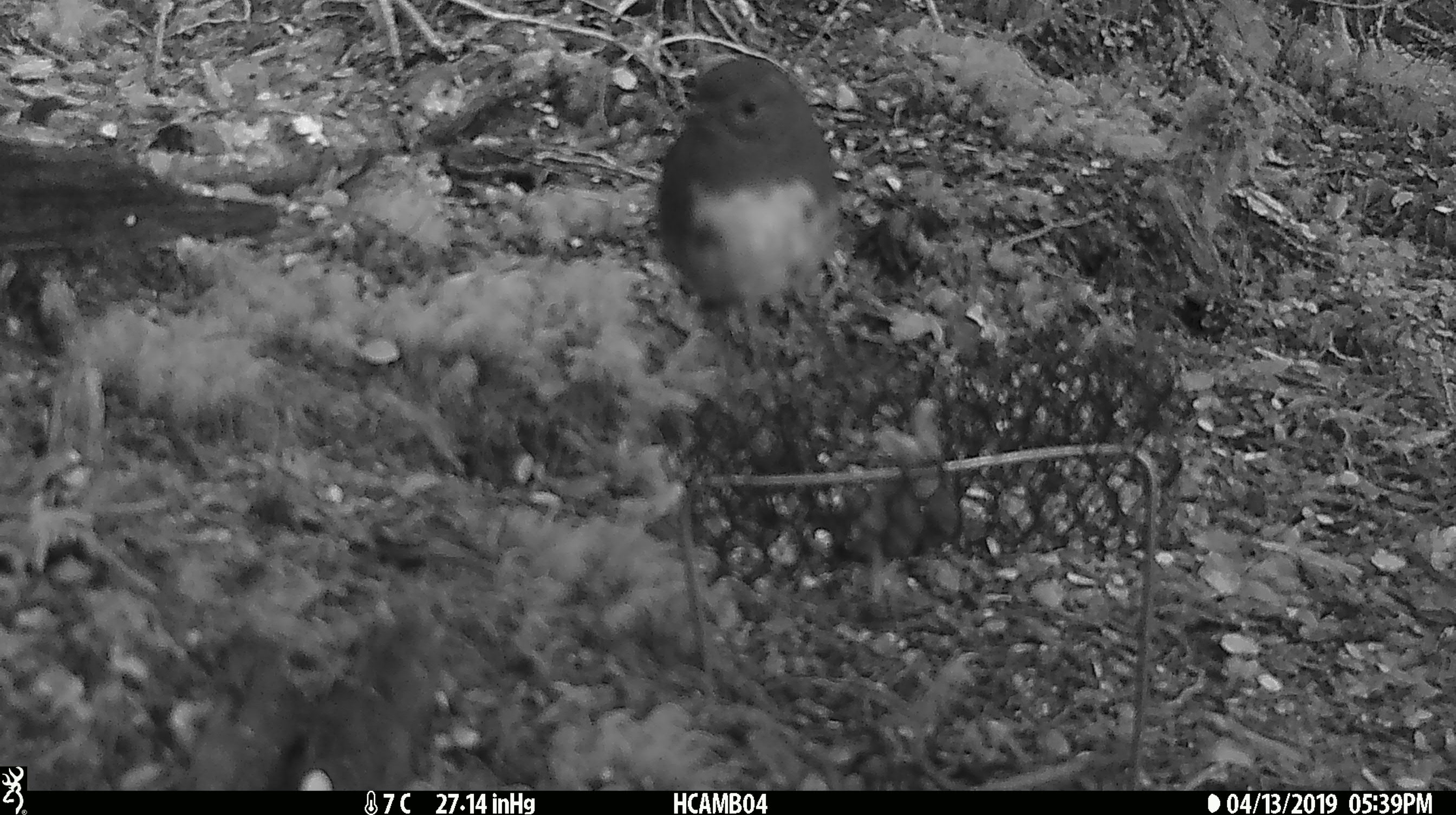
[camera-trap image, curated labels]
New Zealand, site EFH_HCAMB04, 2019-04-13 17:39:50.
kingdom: Animalia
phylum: Chordata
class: Aves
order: Passeriformes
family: Petroicidae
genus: Petroica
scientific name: Petroica australis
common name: new zealand robin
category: robin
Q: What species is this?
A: Robin (new zealand robin) (Petroica australis).